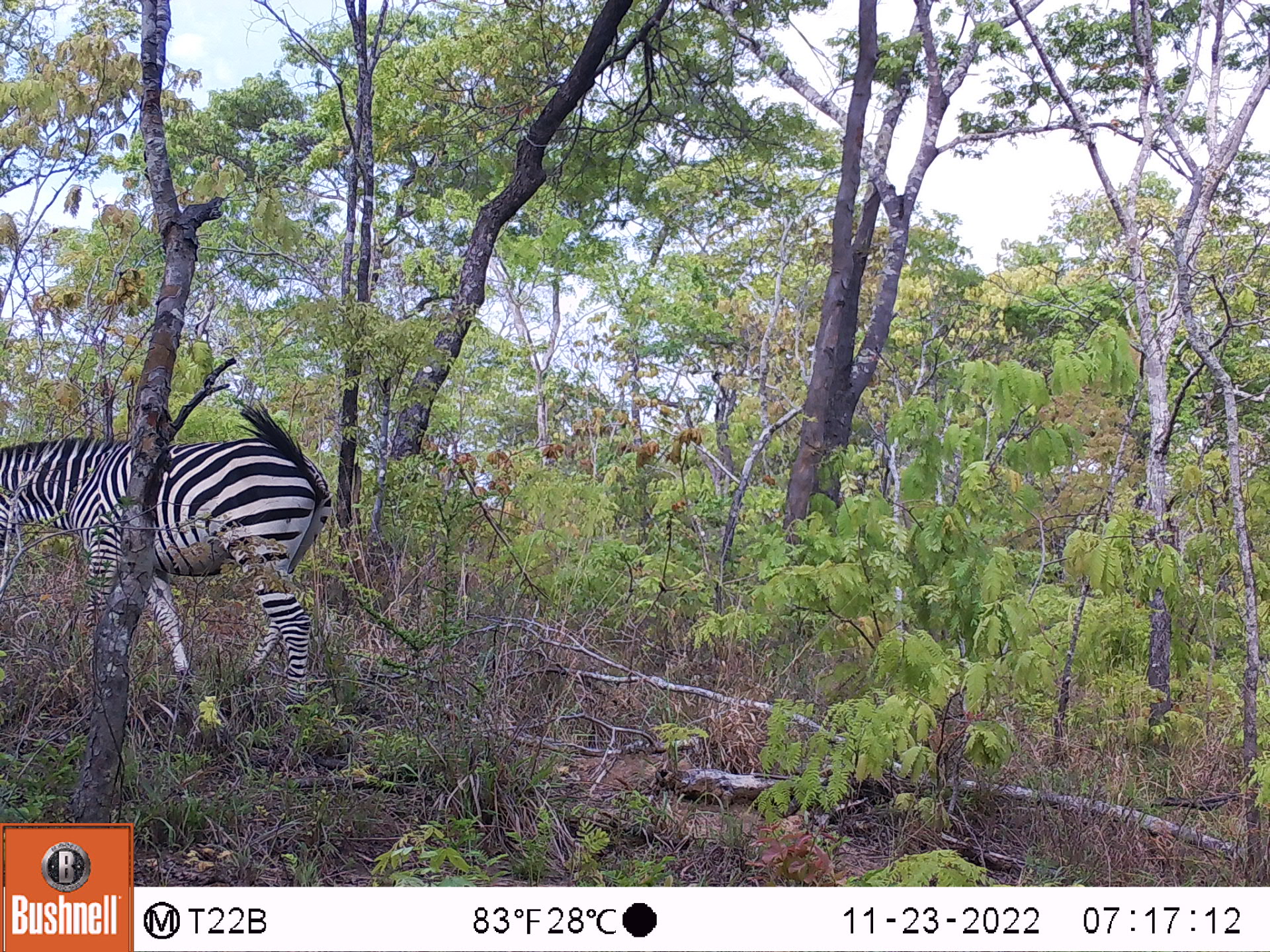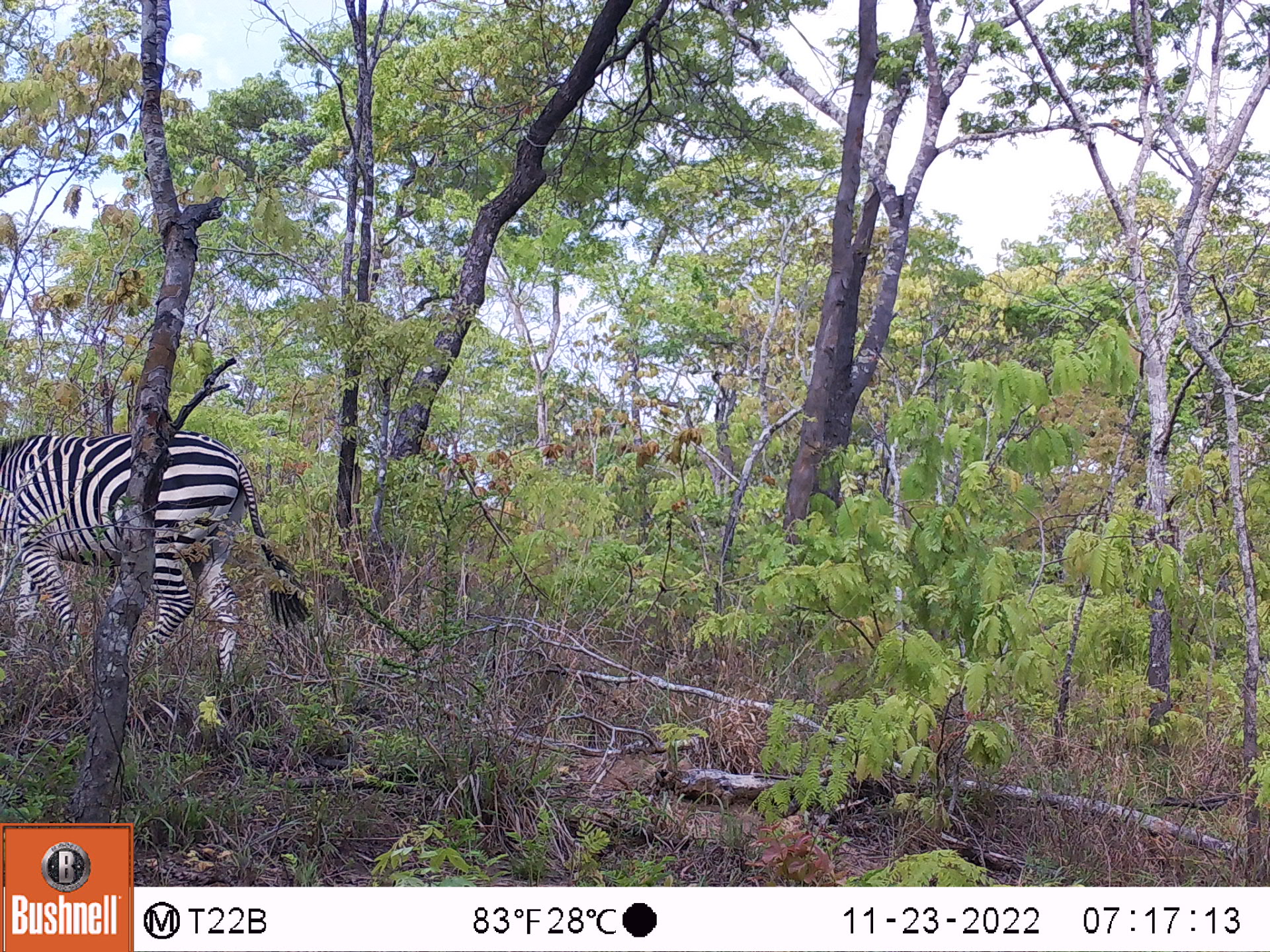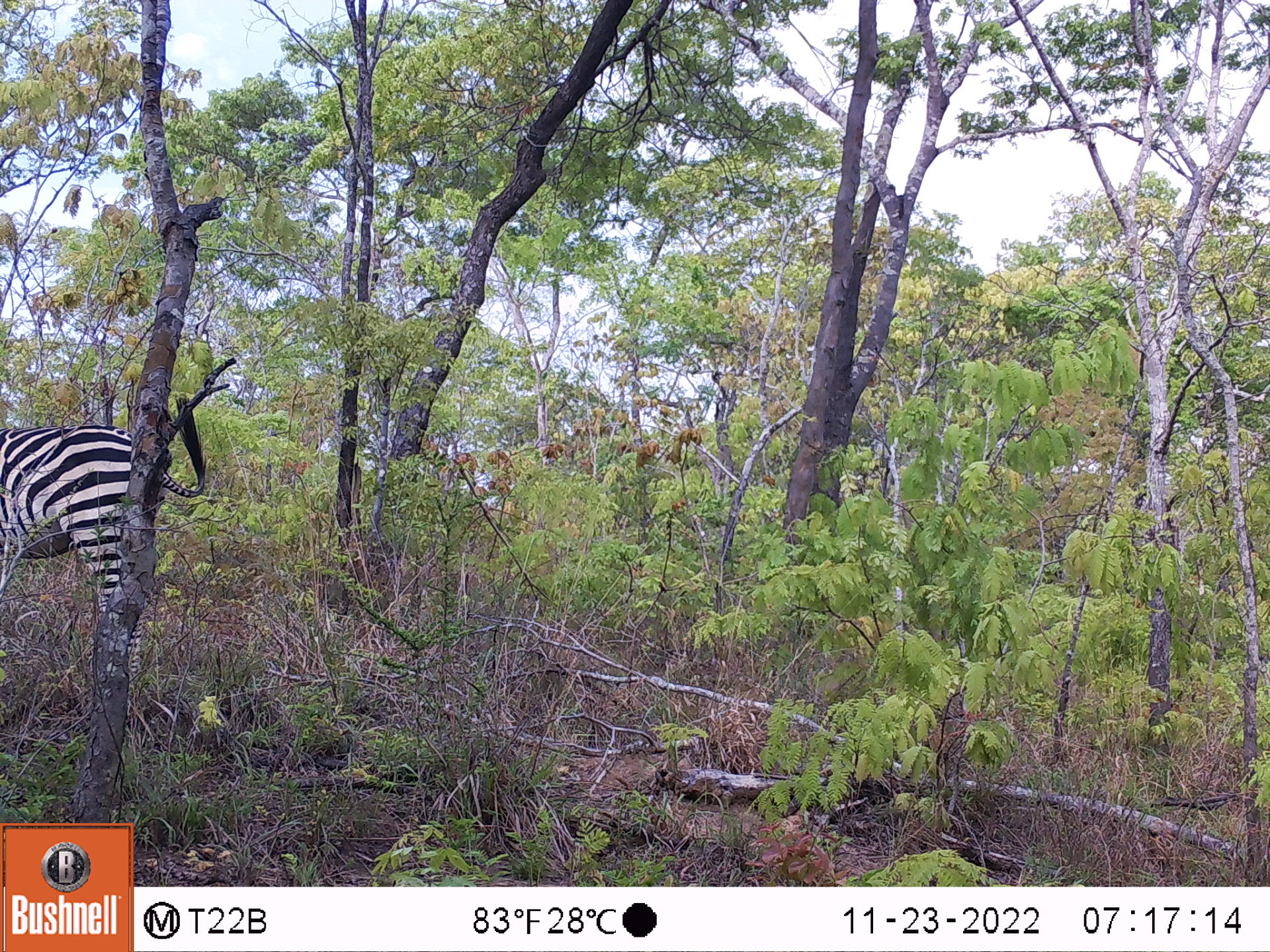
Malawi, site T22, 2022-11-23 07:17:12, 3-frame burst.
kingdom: Animalia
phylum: Chordata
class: Mammalia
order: Perissodactyla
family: Equidae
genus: Equus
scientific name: Equus quagga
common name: plains zebra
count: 1